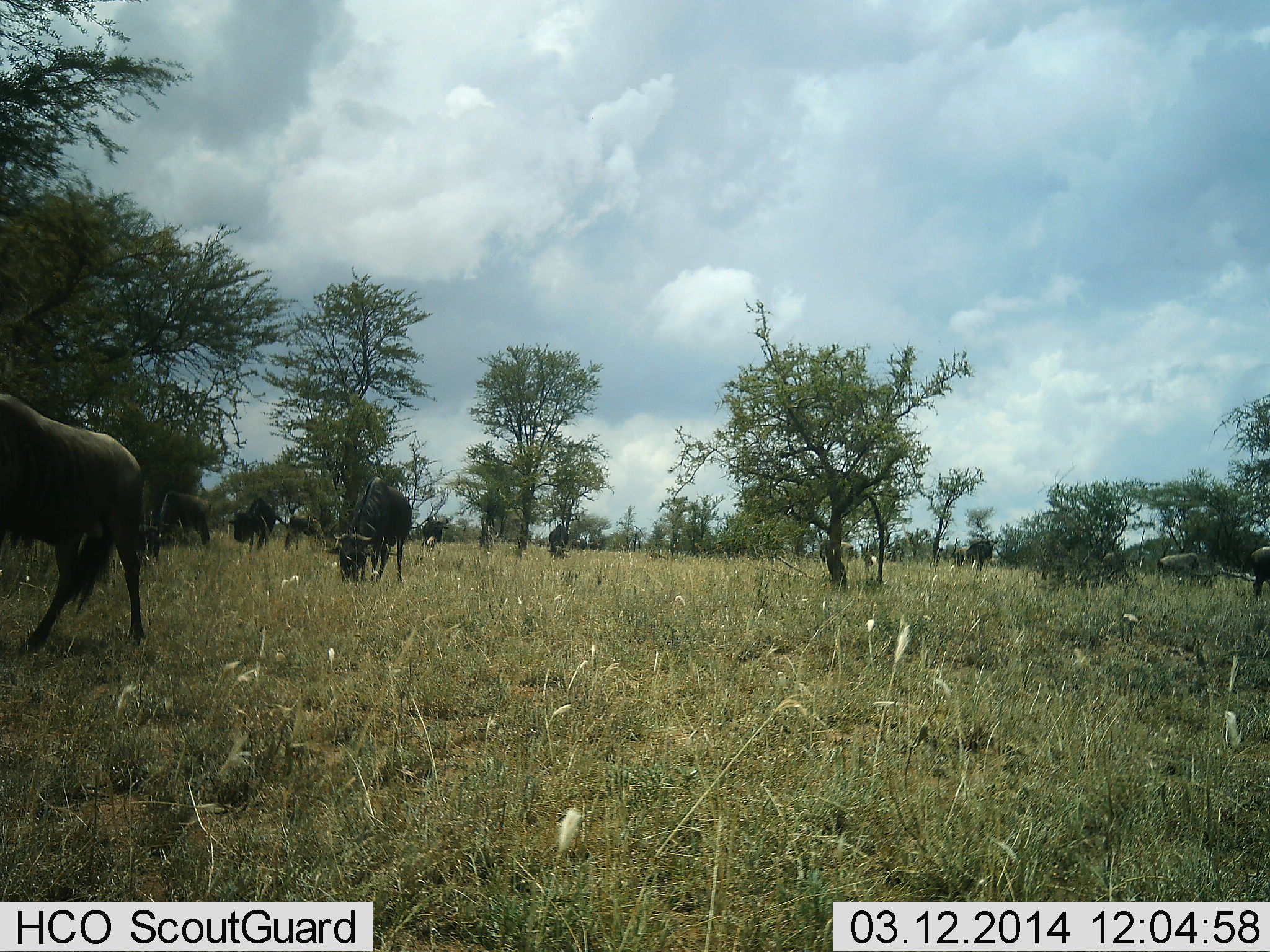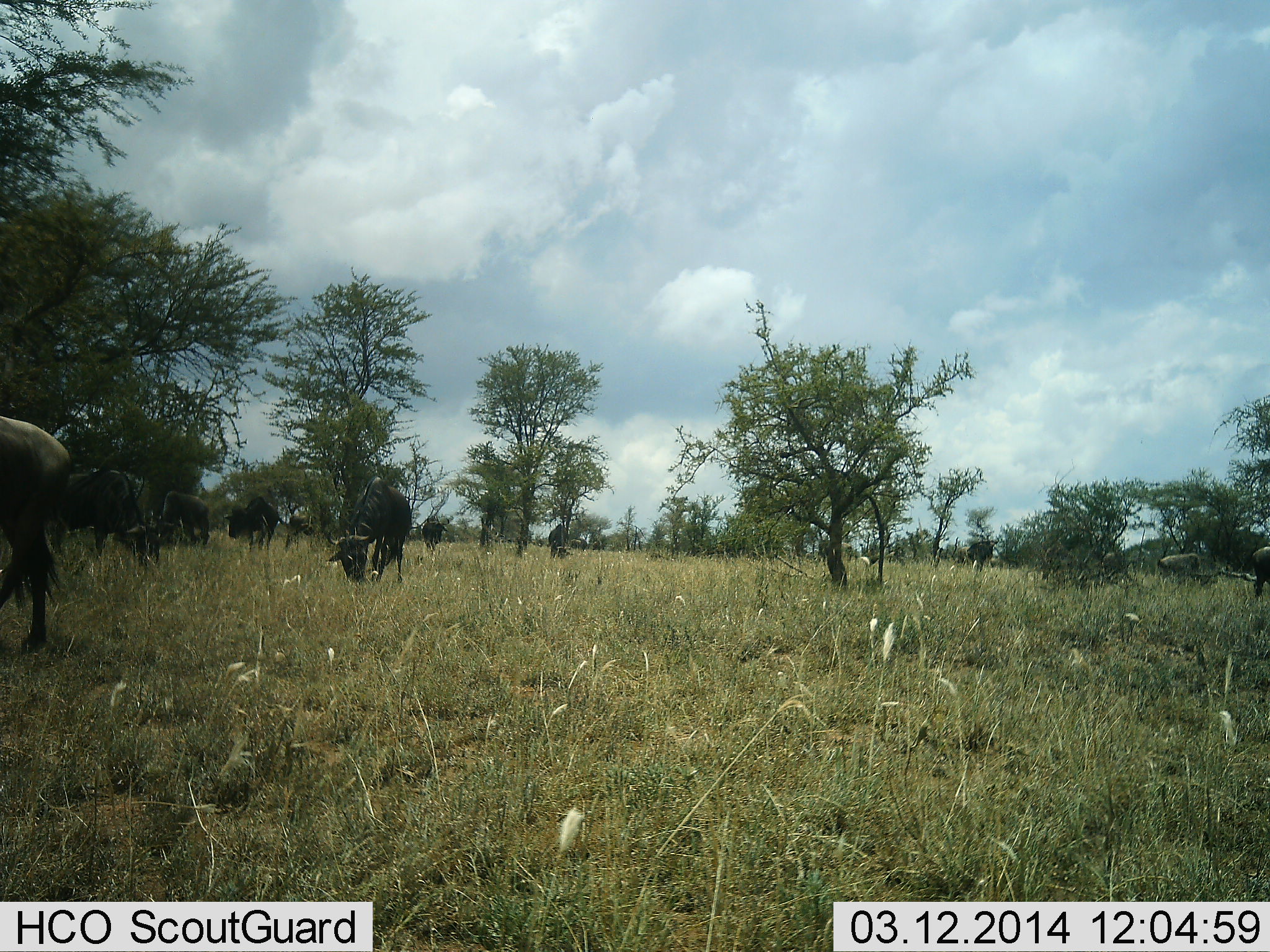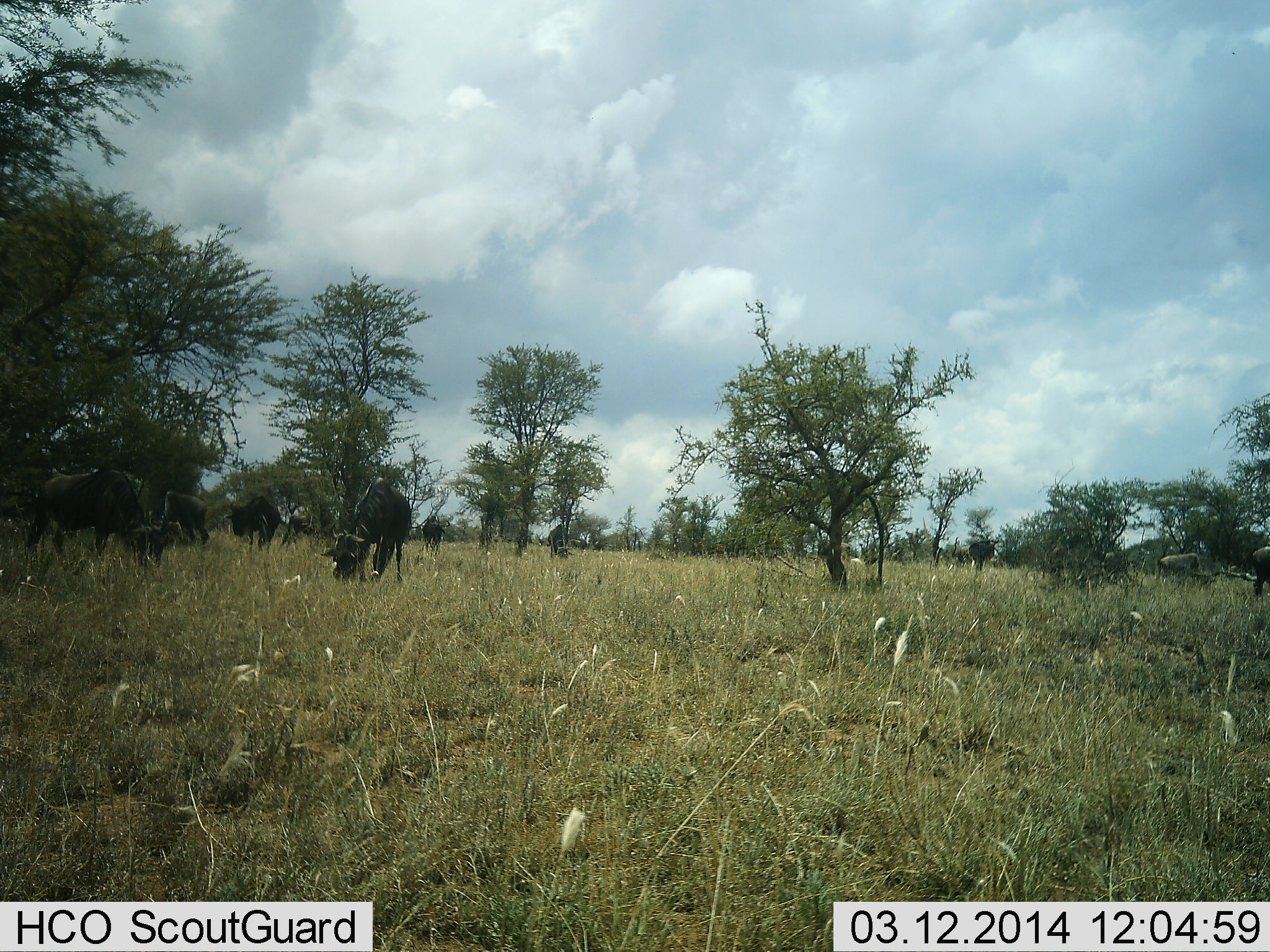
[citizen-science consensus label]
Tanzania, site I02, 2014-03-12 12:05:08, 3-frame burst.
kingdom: Animalia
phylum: Chordata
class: Mammalia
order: Artiodactyla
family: Bovidae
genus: Connochaetes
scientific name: Connochaetes taurinus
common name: blue wildebeest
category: wildebeest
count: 8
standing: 35%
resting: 0%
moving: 31%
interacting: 0%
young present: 0%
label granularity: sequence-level